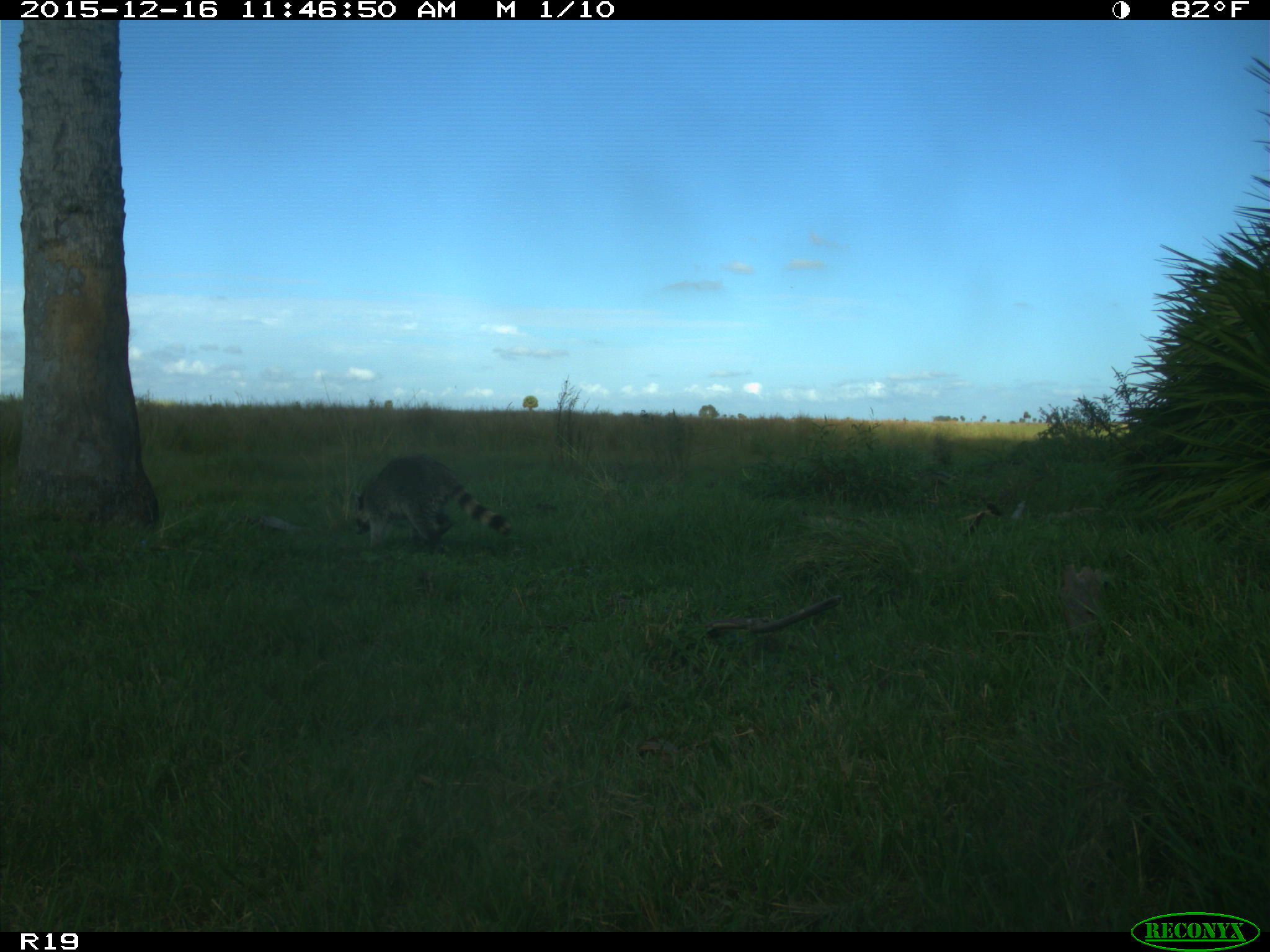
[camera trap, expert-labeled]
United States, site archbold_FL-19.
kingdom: Animalia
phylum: Chordata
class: Mammalia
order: Carnivora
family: Procyonidae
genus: Procyon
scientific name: Procyon lotor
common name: common raccoon